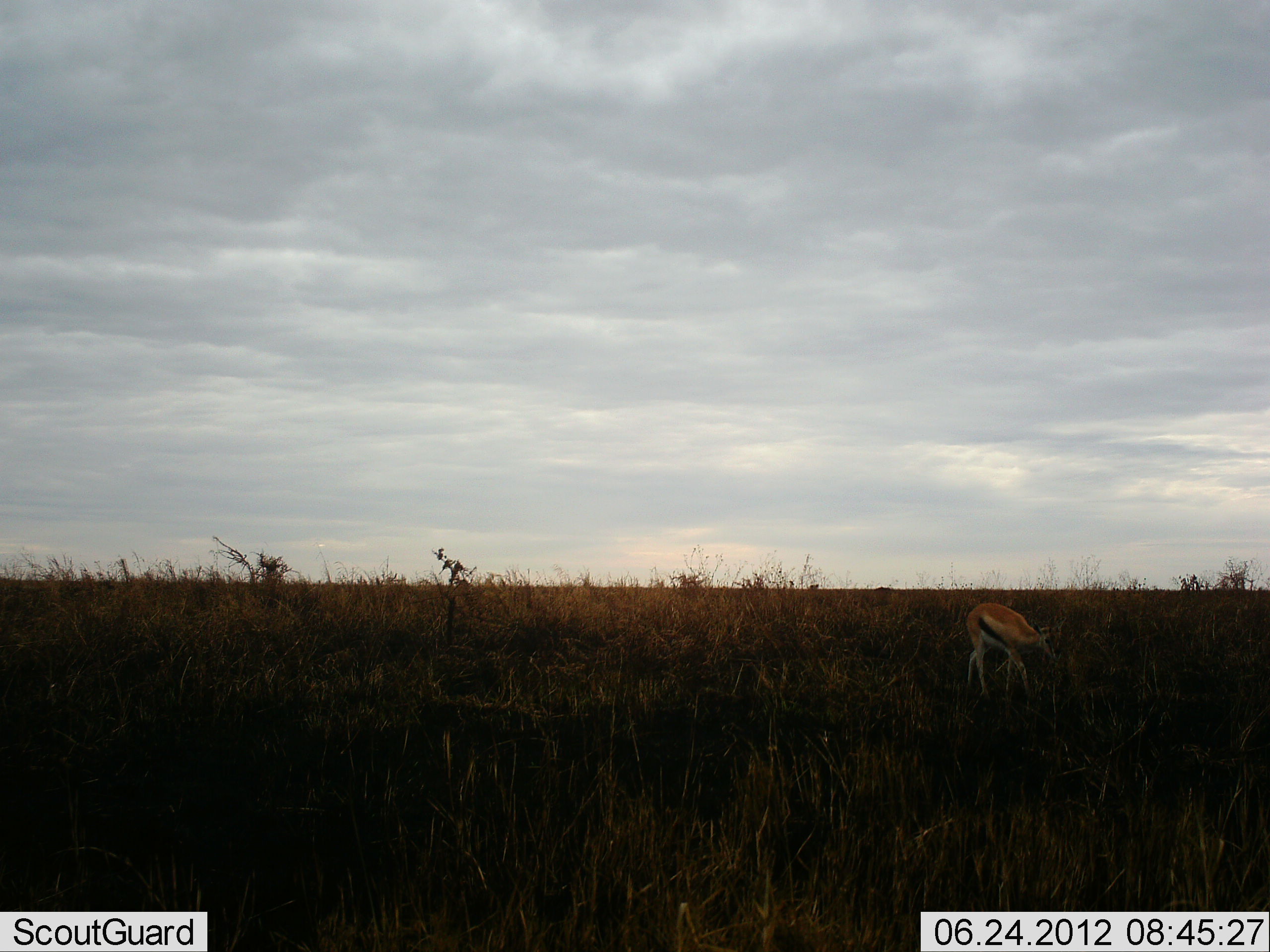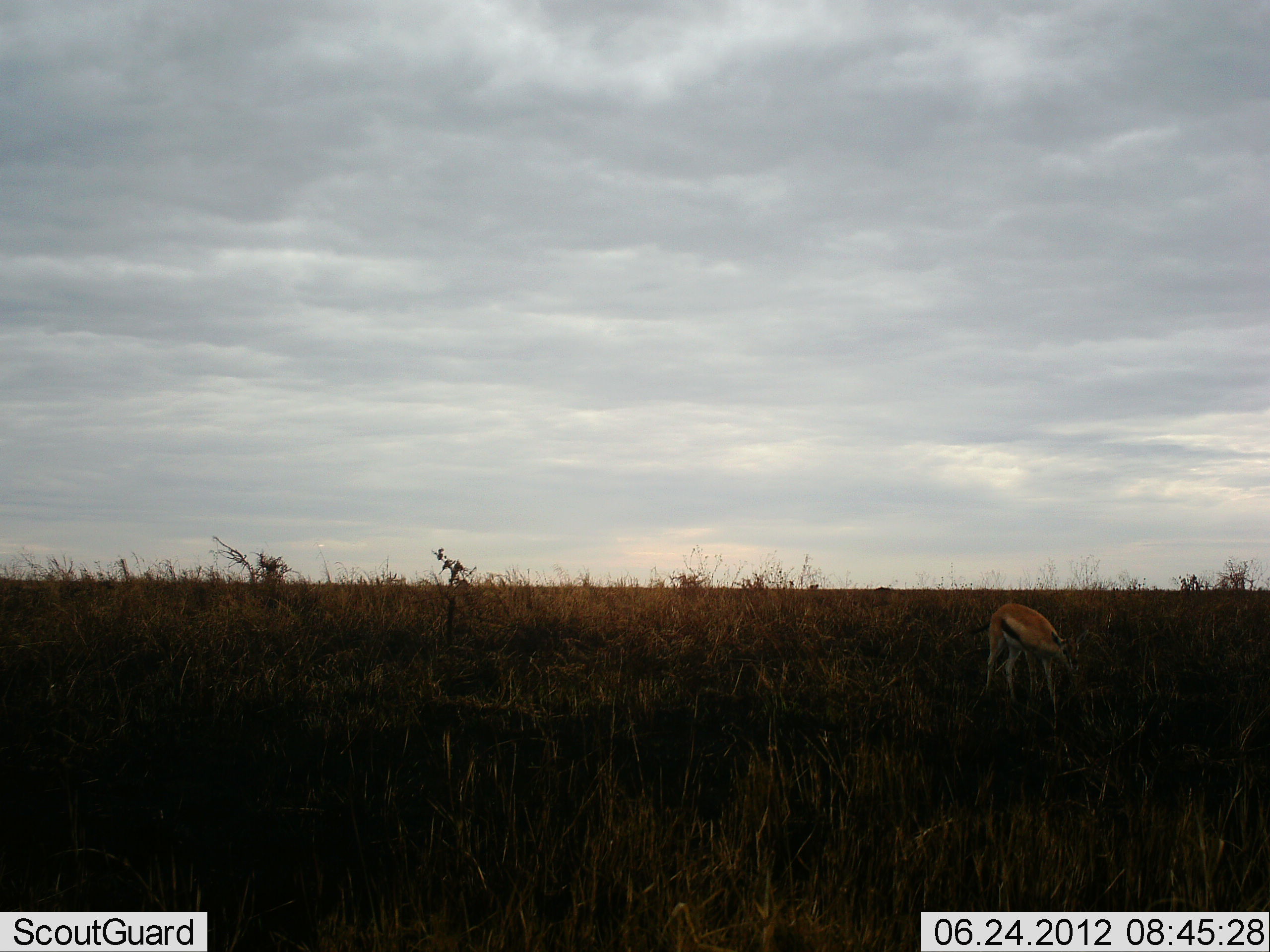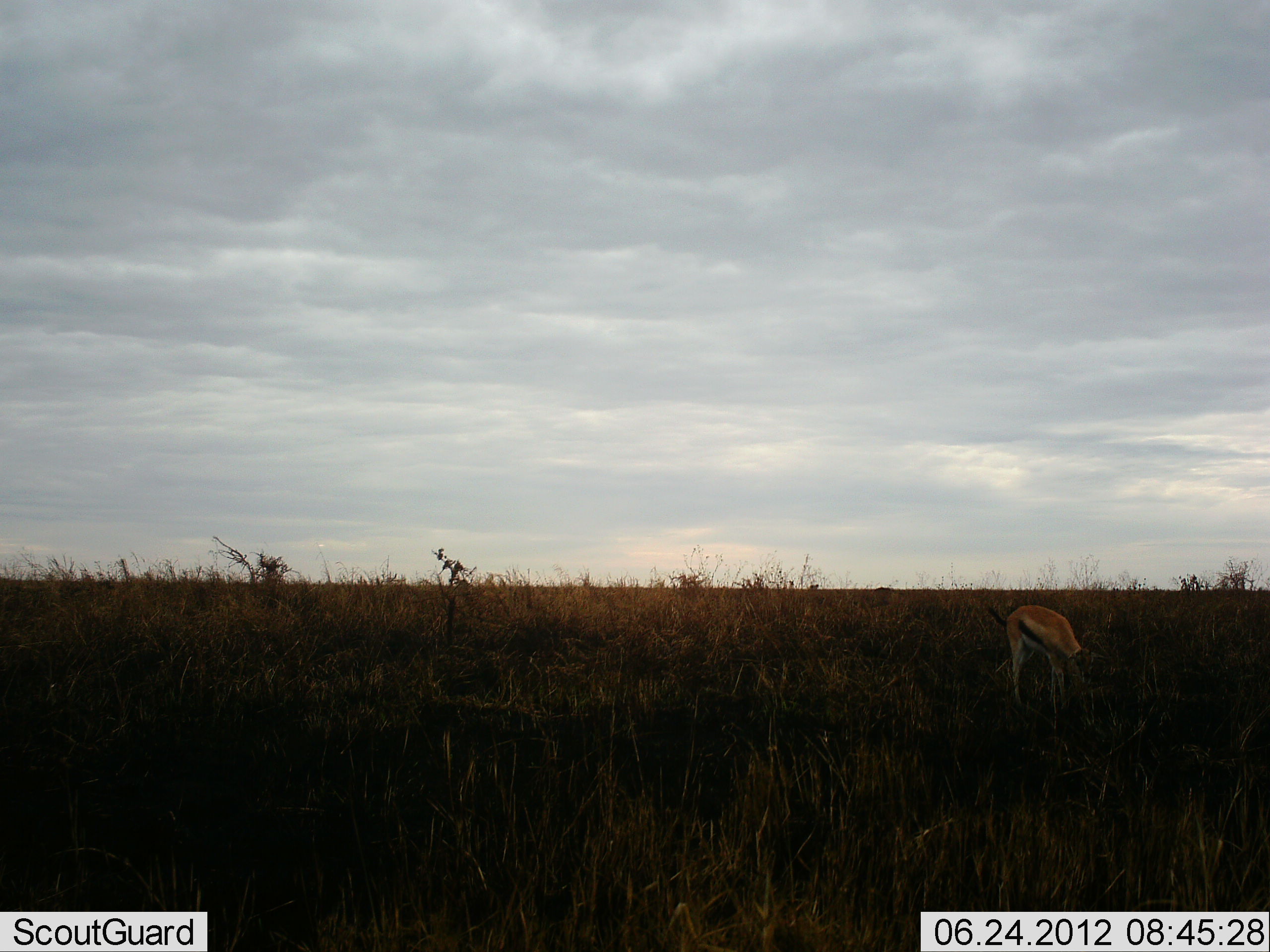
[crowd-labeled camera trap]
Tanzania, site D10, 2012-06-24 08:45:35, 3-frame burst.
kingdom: Animalia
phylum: Chordata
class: Mammalia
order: Artiodactyla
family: Bovidae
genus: Eudorcas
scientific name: Eudorcas thomsonii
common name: thomson's gazelle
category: gazellethomsons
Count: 1.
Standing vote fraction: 10%.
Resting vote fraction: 0%.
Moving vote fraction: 20%.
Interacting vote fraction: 0%.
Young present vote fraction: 0%.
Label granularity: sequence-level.